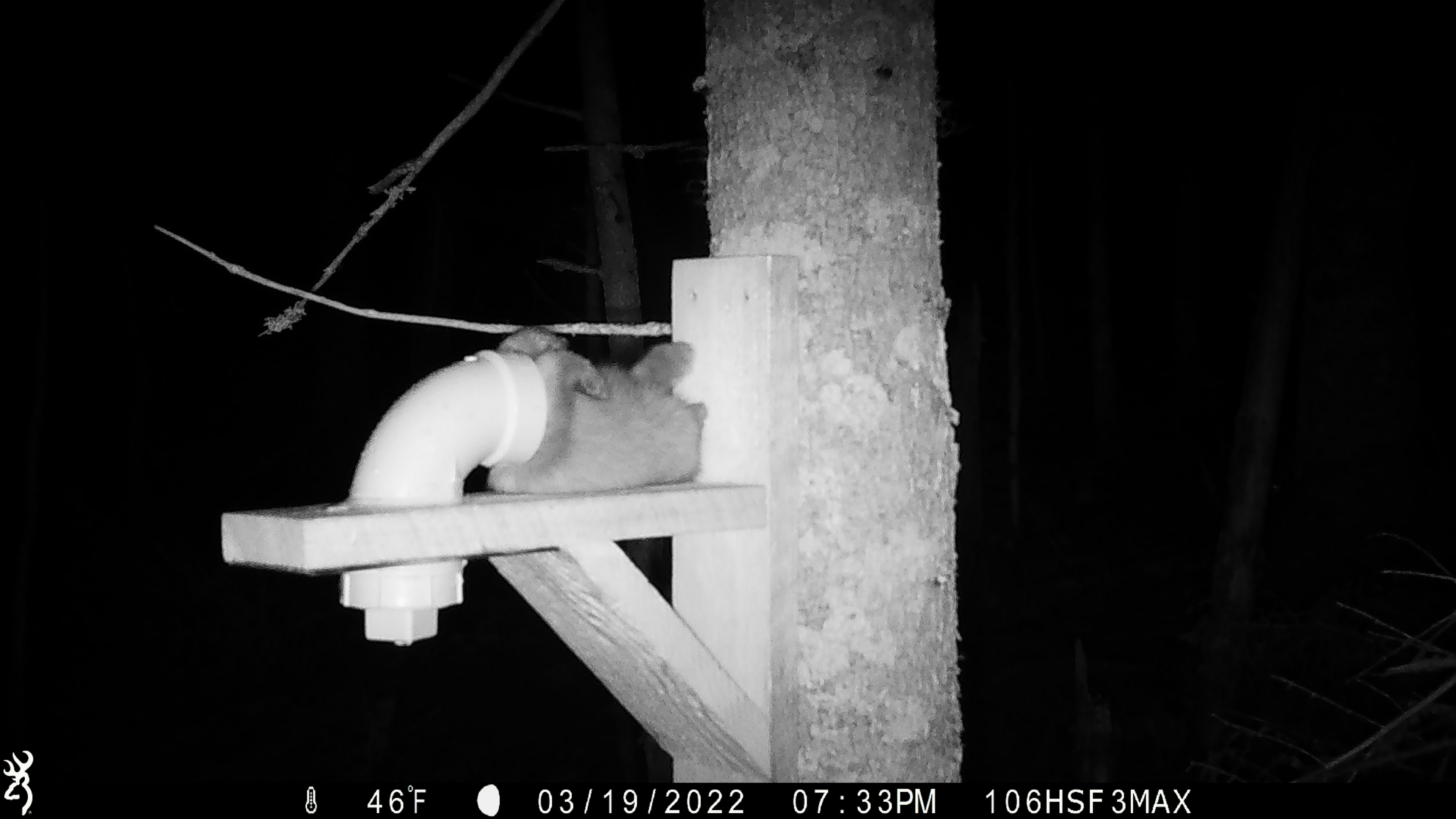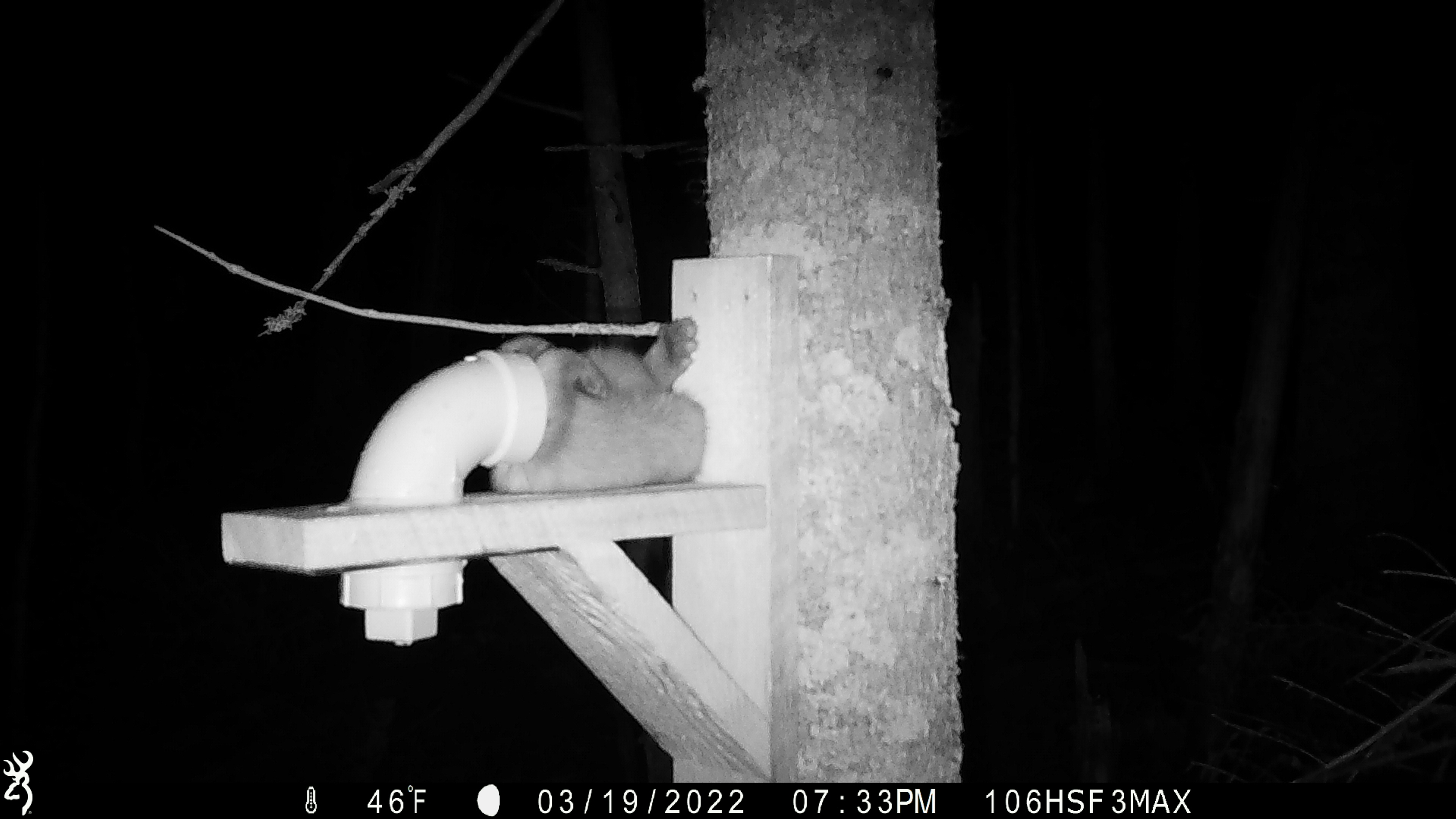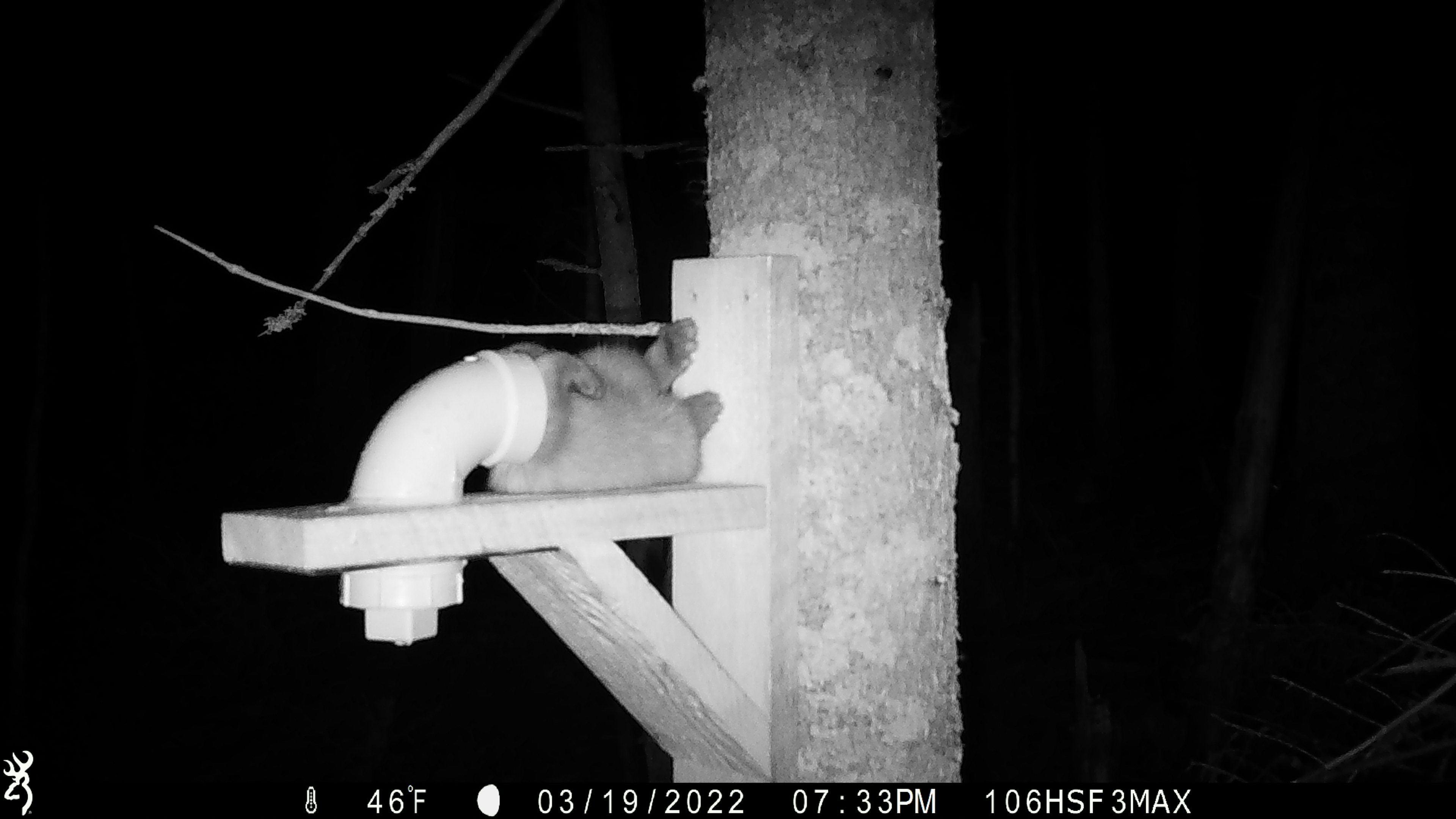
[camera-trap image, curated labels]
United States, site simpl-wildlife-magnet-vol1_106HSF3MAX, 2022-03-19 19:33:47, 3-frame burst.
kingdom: Animalia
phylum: Chordata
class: Mammalia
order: Carnivora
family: Mustelidae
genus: Martes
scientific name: Martes americana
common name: american marten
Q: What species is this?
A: American marten (Martes americana).